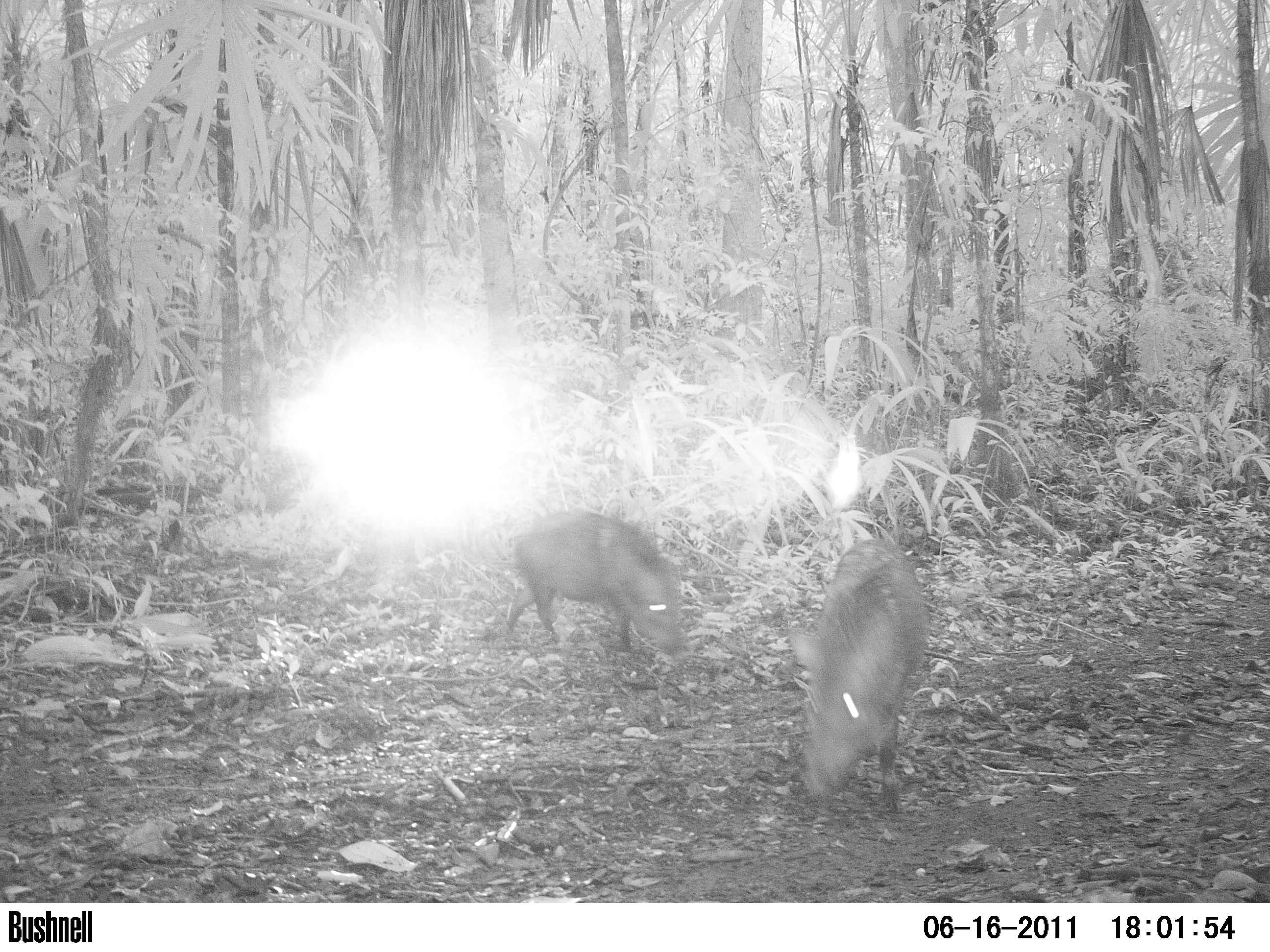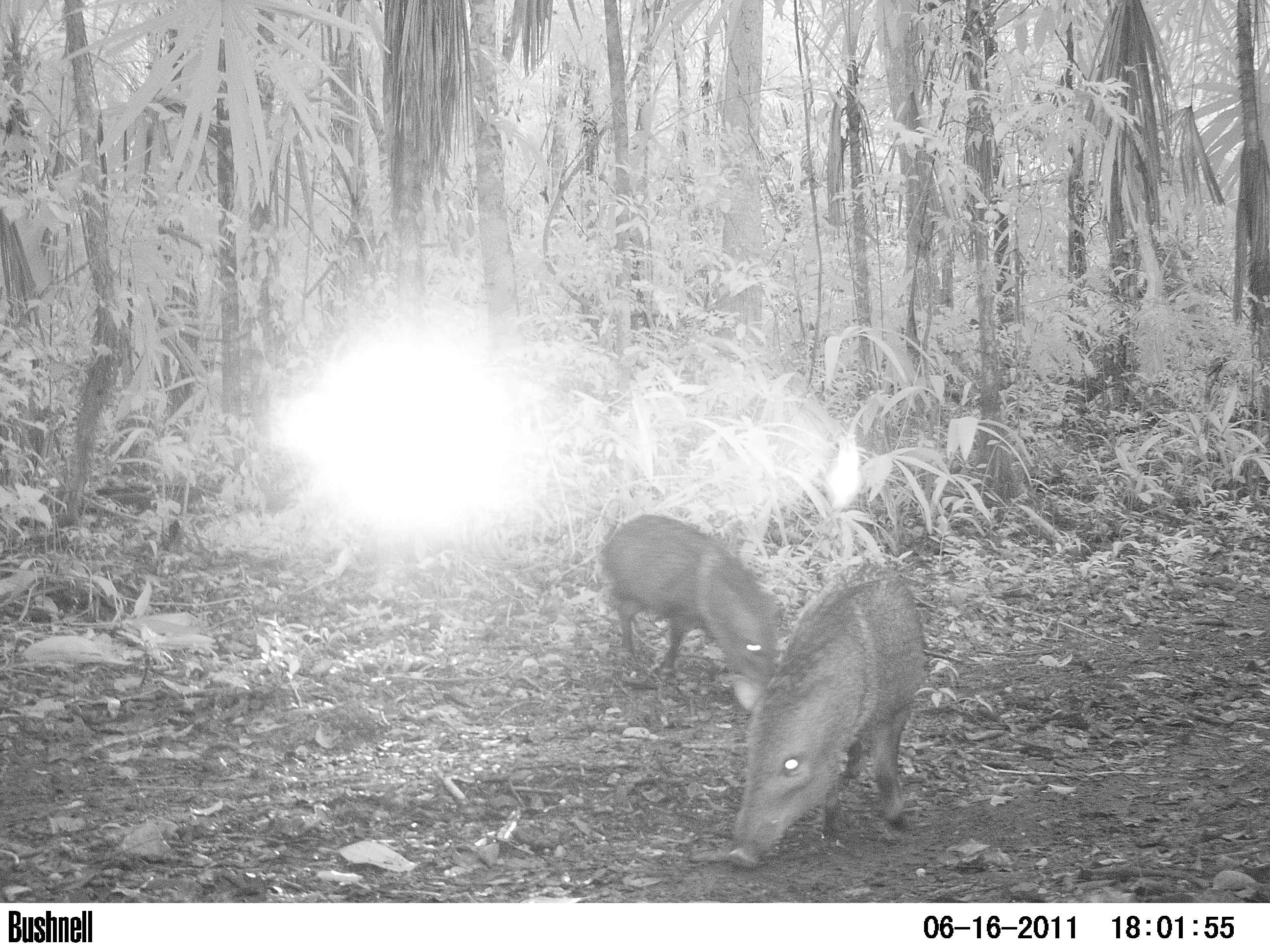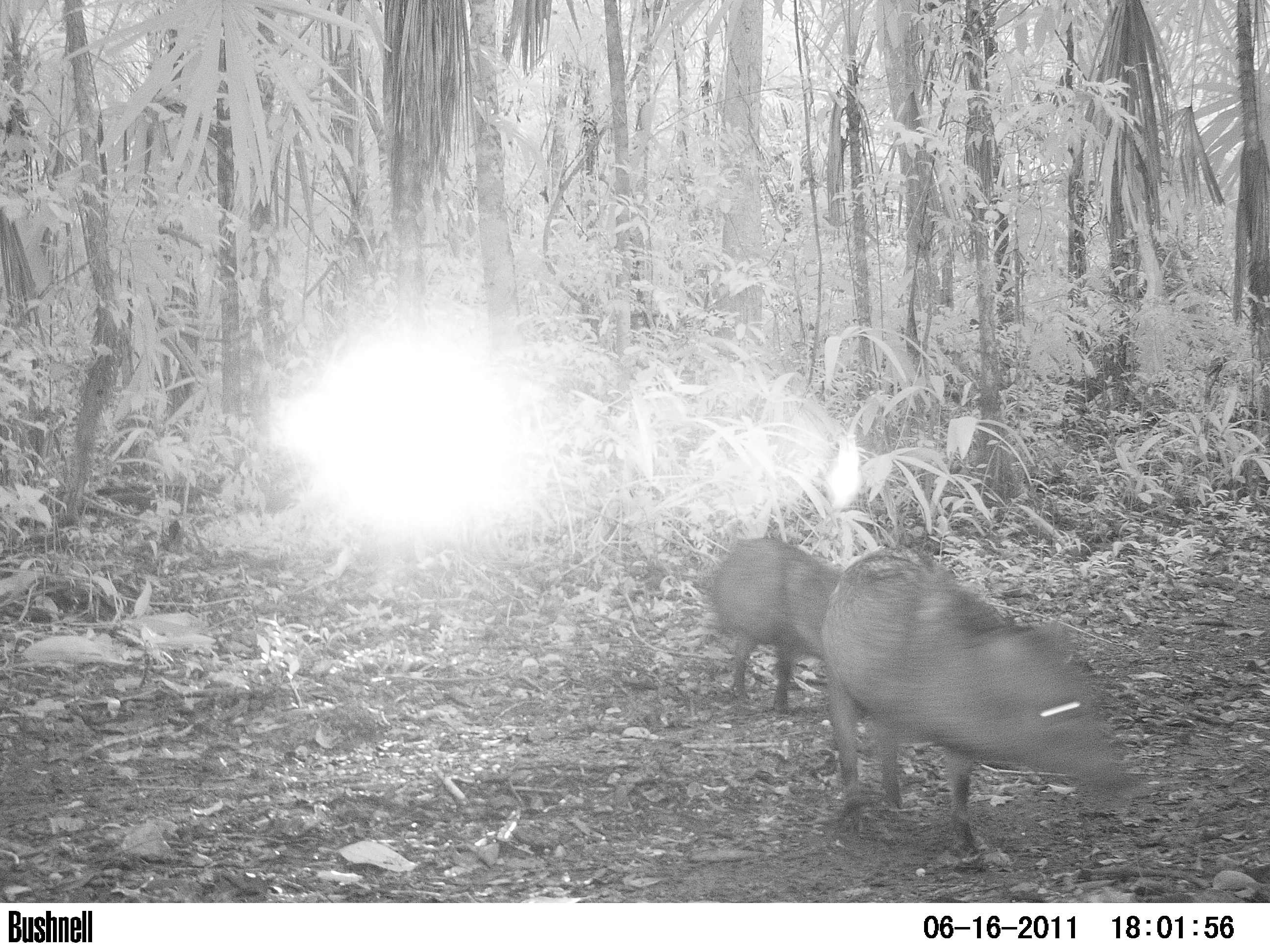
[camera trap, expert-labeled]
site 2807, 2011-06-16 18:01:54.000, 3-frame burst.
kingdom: Animalia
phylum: Chordata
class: Mammalia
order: Artiodactyla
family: Tayassuidae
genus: Pecari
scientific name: Pecari tajacu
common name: collared peccary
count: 6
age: adult